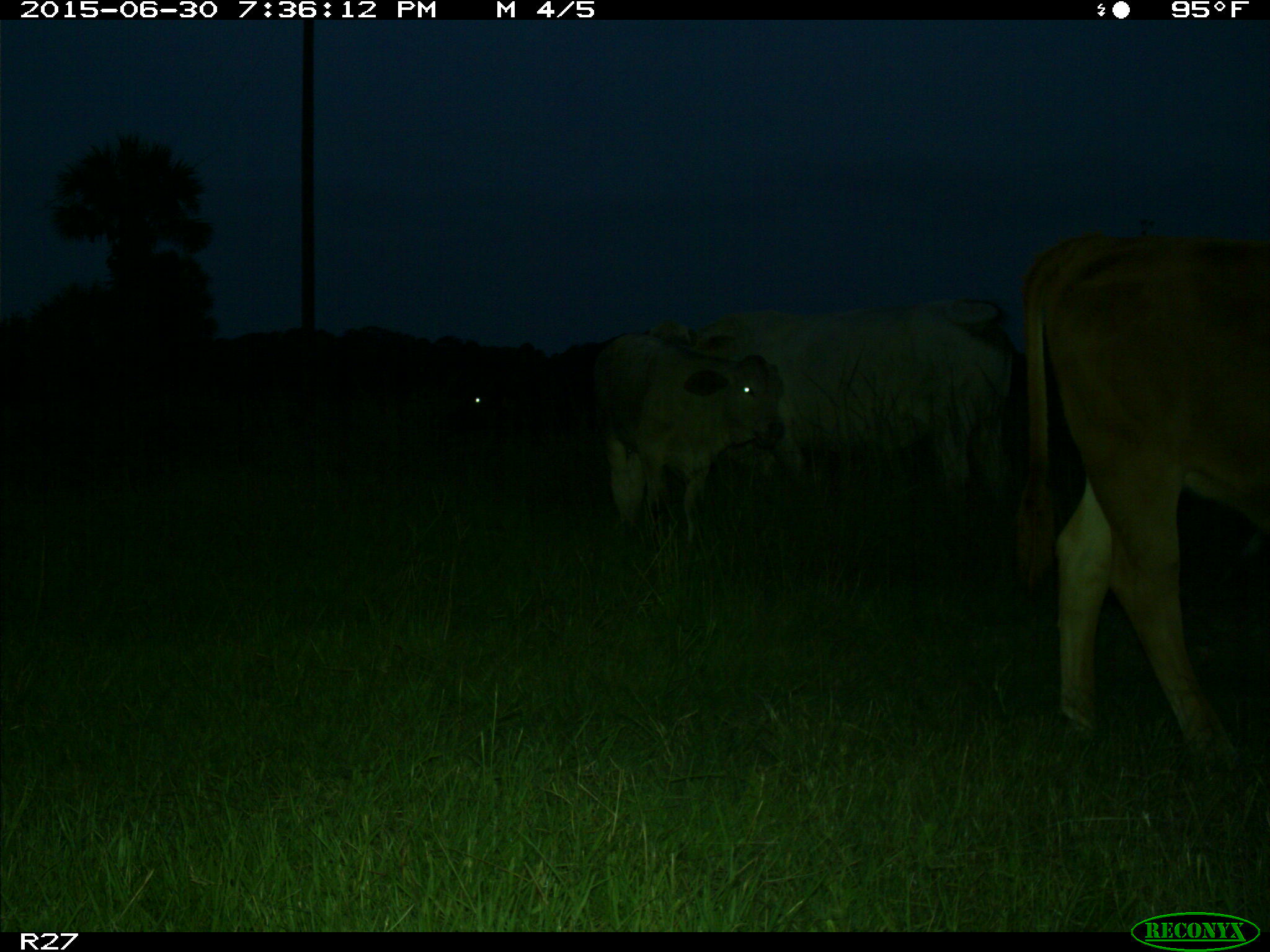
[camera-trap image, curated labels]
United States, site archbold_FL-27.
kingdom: Animalia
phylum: Chordata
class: Mammalia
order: Artiodactyla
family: Bovidae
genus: Bos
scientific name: Bos taurus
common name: domestic cow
Bos taurus (domestic cow).